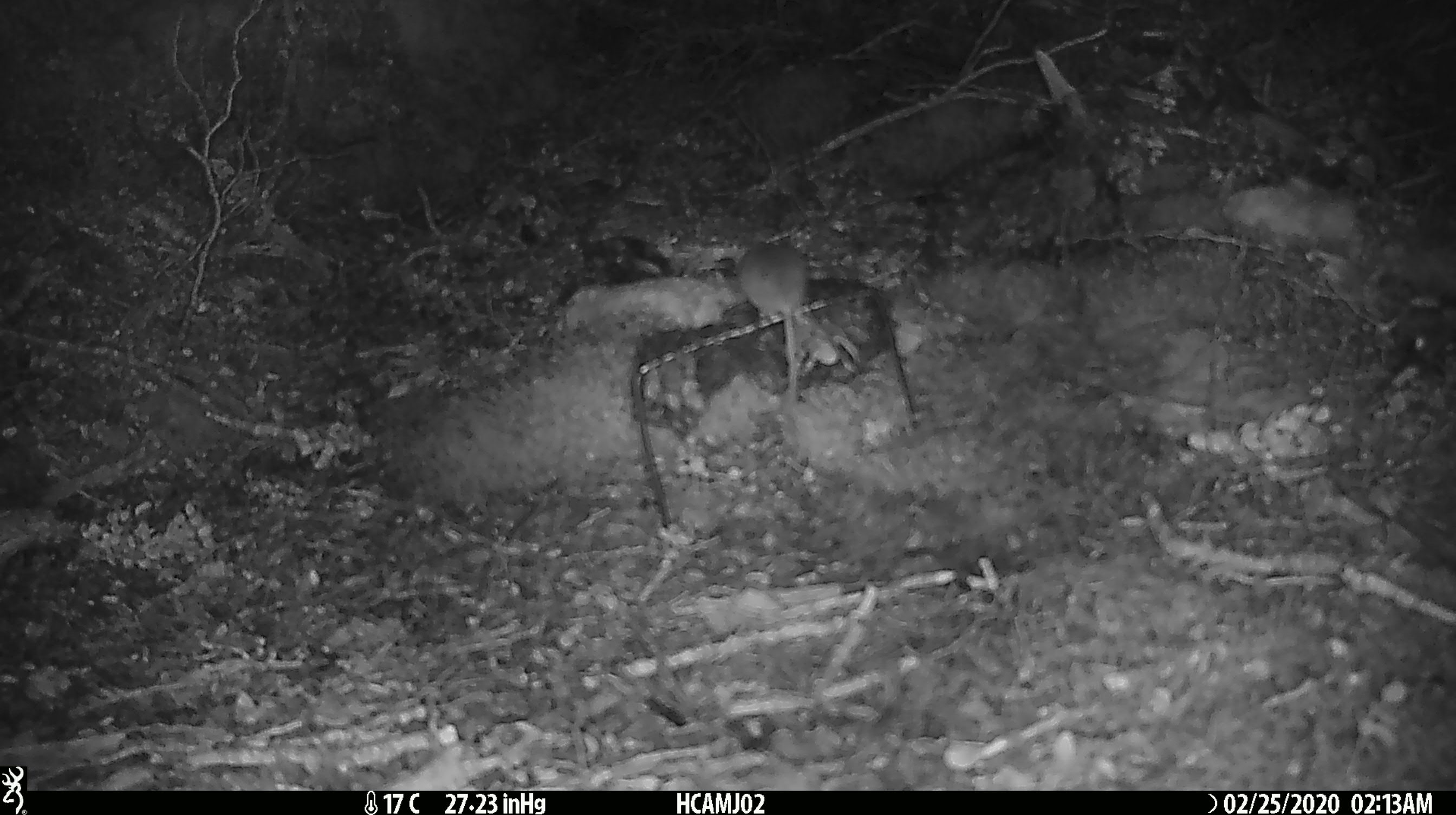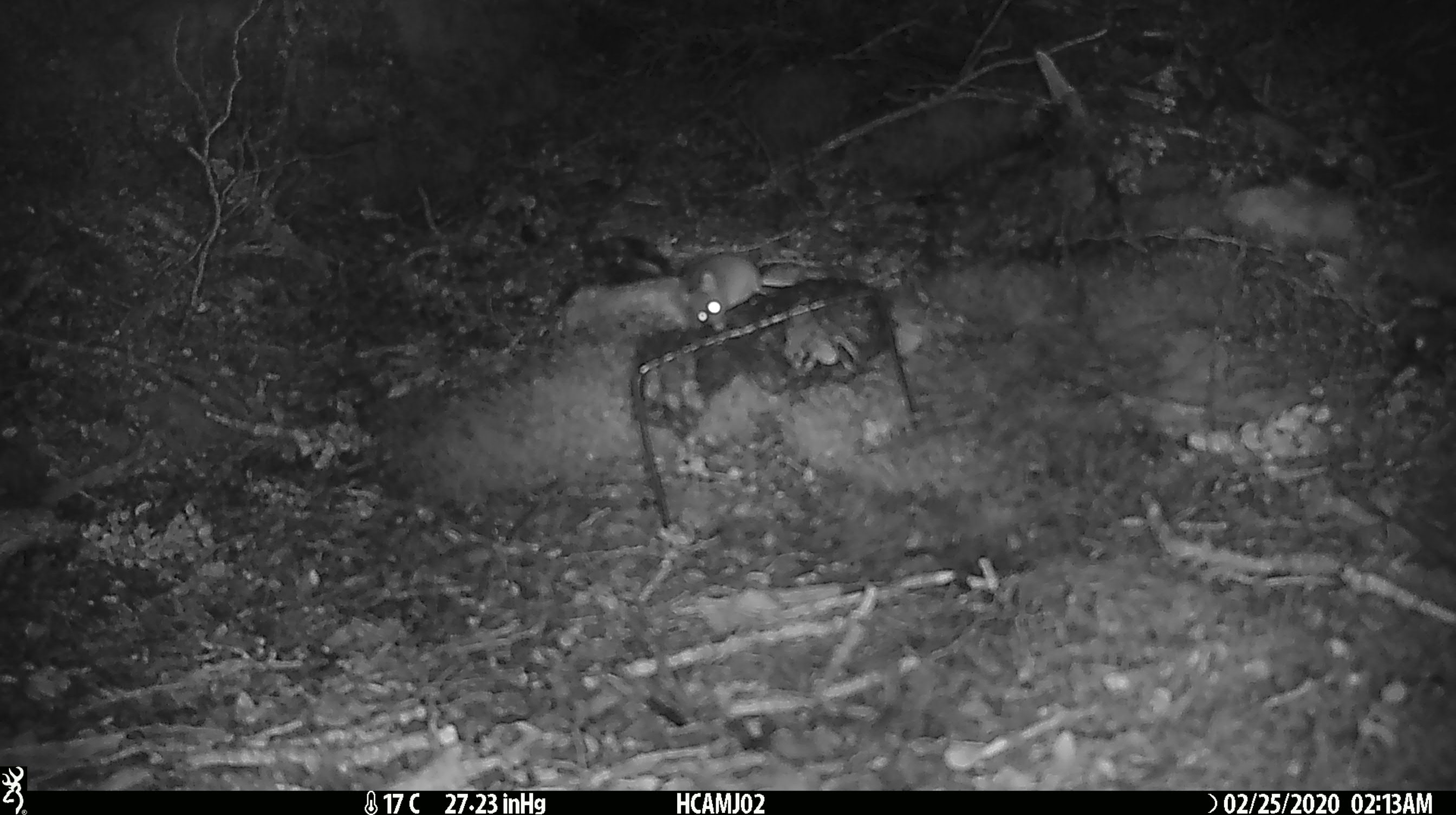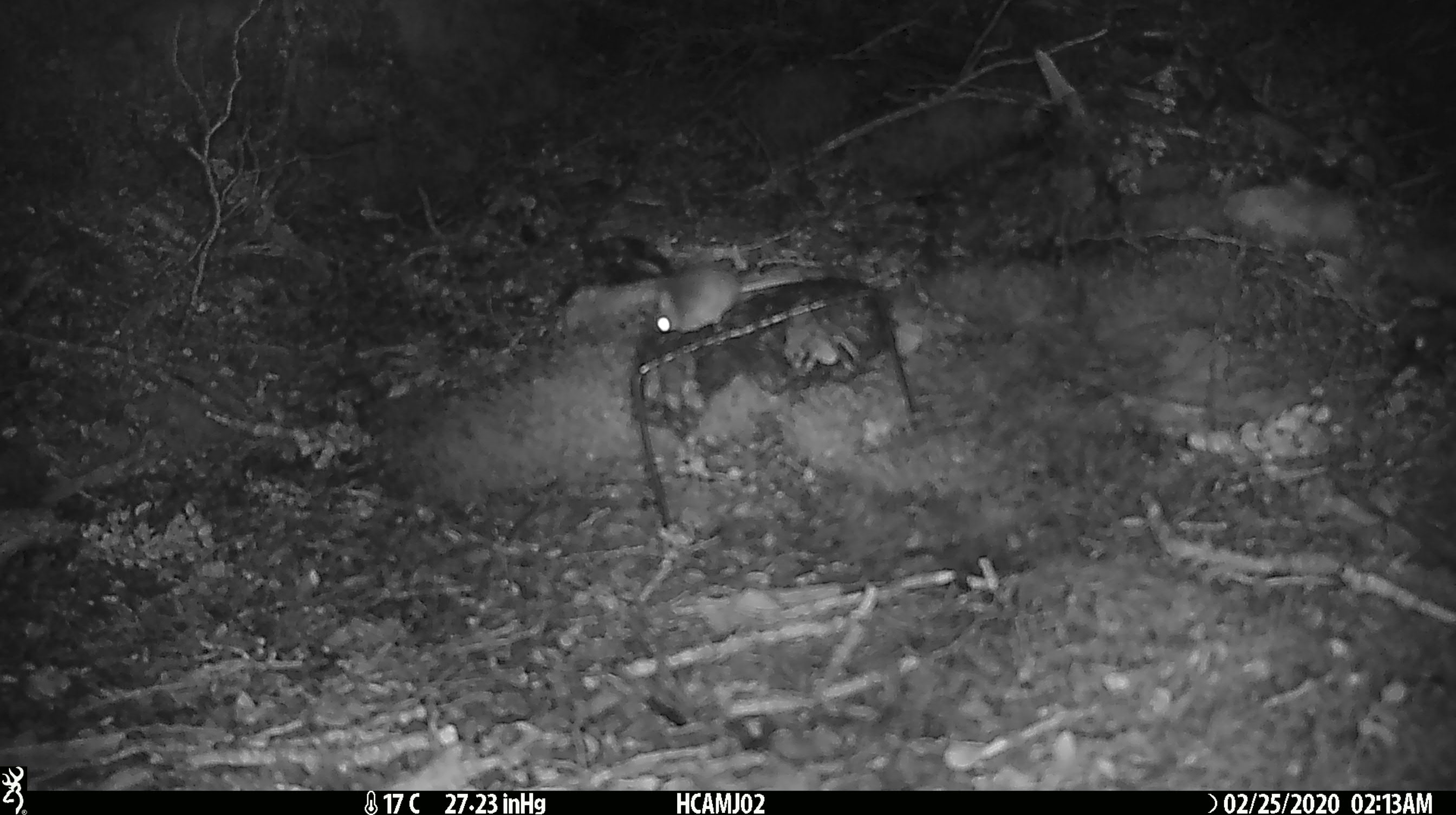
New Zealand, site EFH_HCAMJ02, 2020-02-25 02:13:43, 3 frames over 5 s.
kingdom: Animalia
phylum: Chordata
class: Mammalia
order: Rodentia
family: Muridae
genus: Mus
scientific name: Mus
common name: mouse